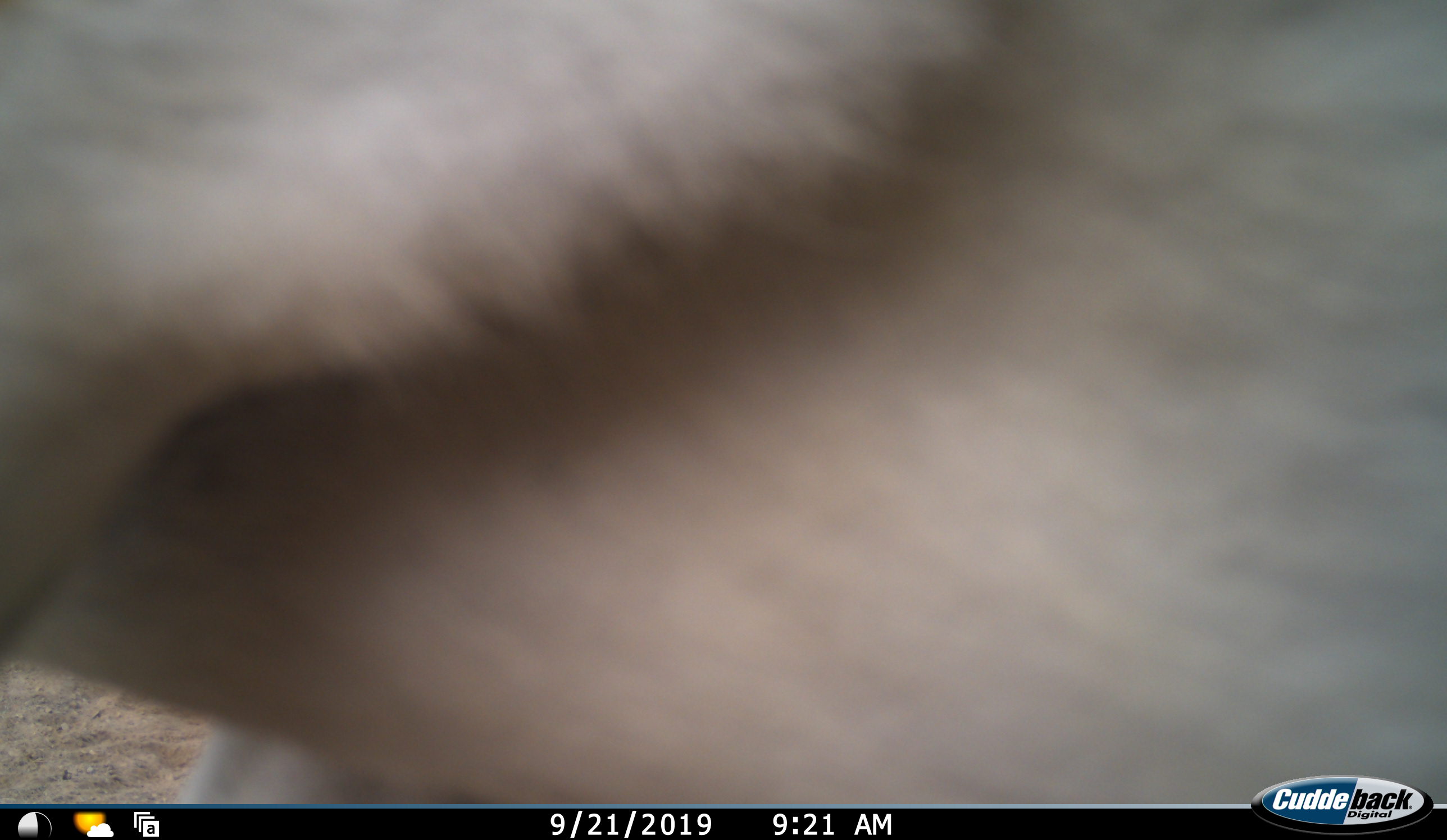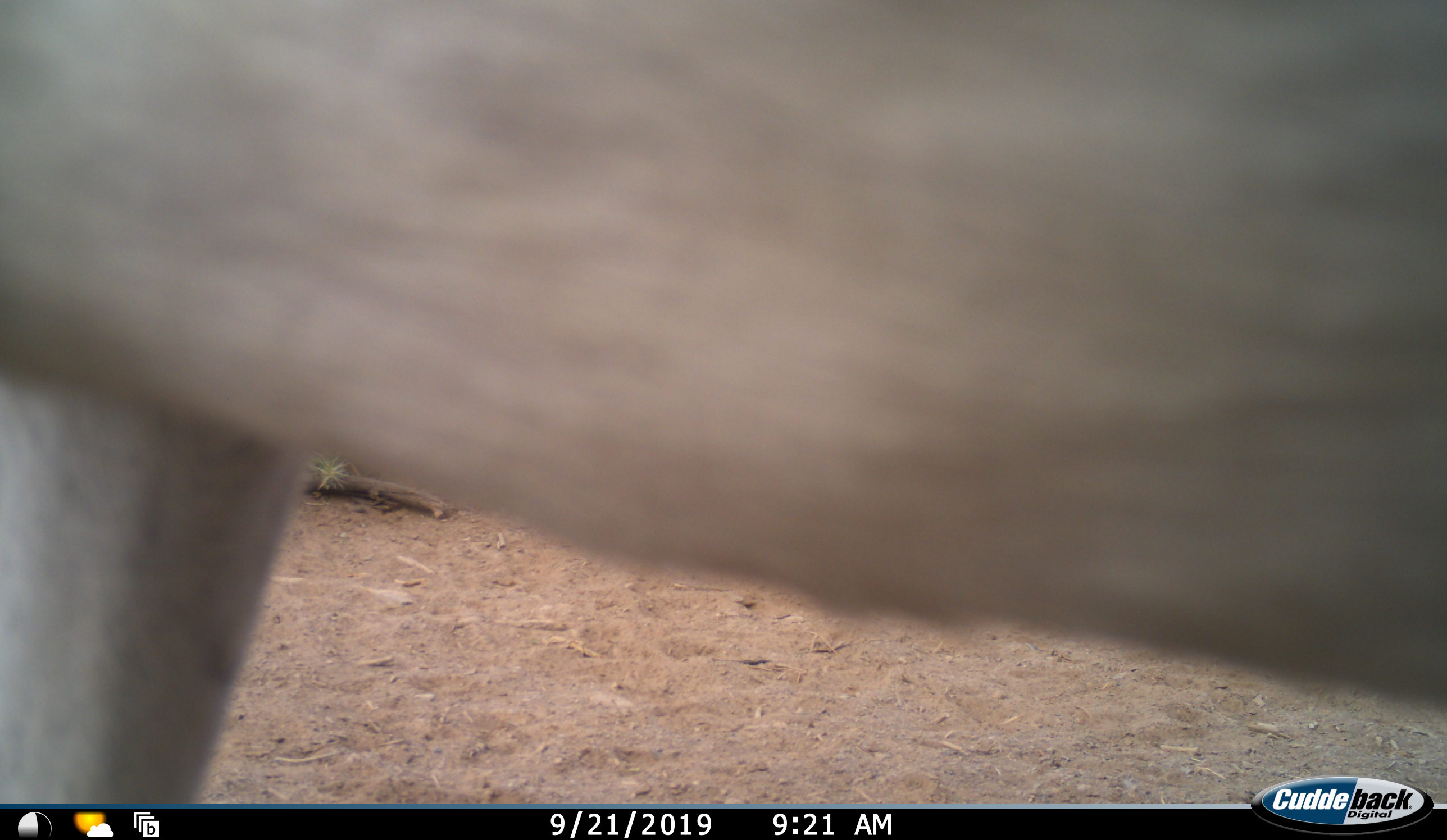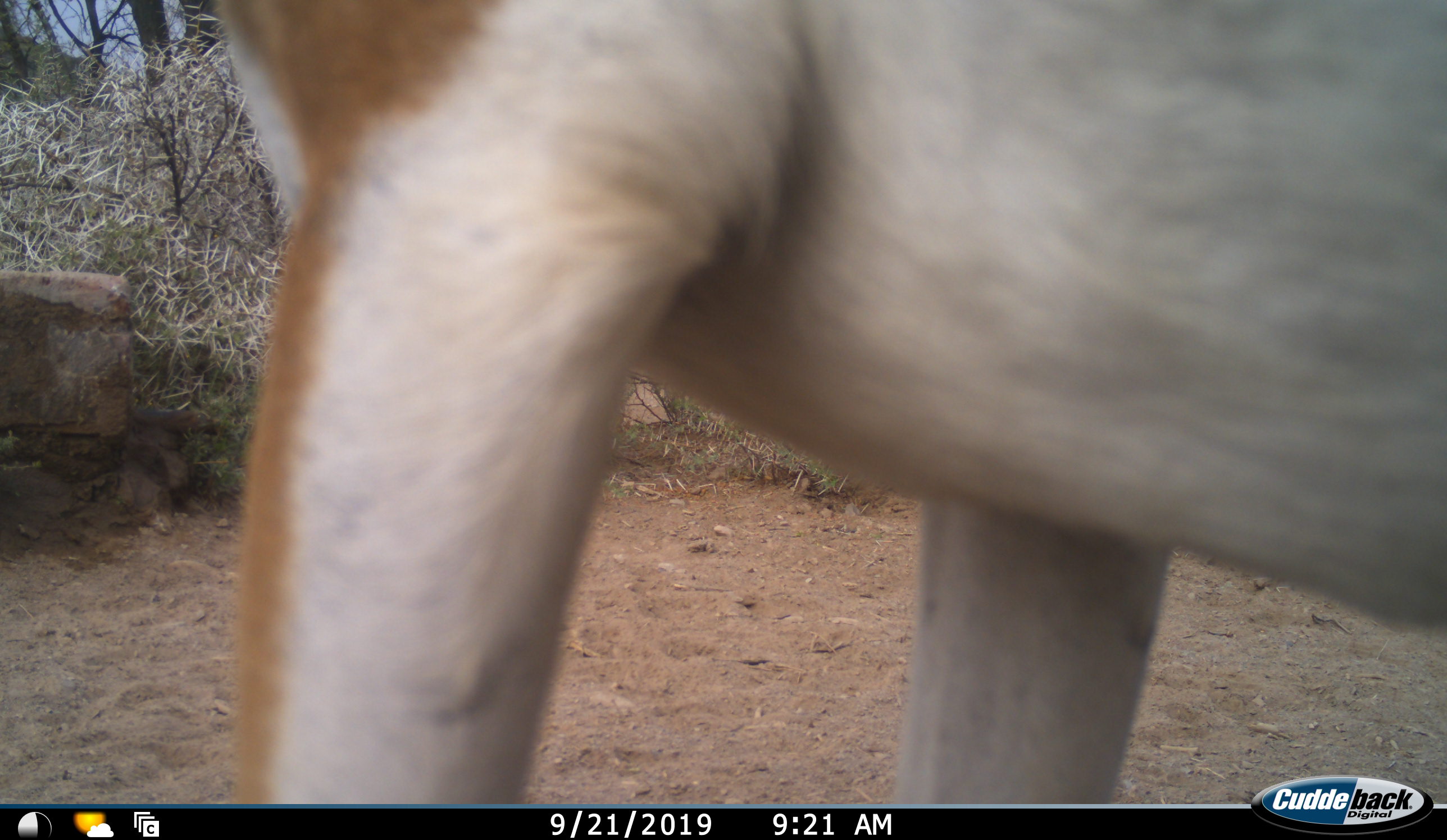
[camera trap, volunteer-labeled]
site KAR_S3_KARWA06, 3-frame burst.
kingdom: Animalia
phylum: Chordata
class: Mammalia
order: Artiodactyla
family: Bovidae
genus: Antidorcas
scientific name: Antidorcas marsupialis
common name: springbok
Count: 1.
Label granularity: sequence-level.